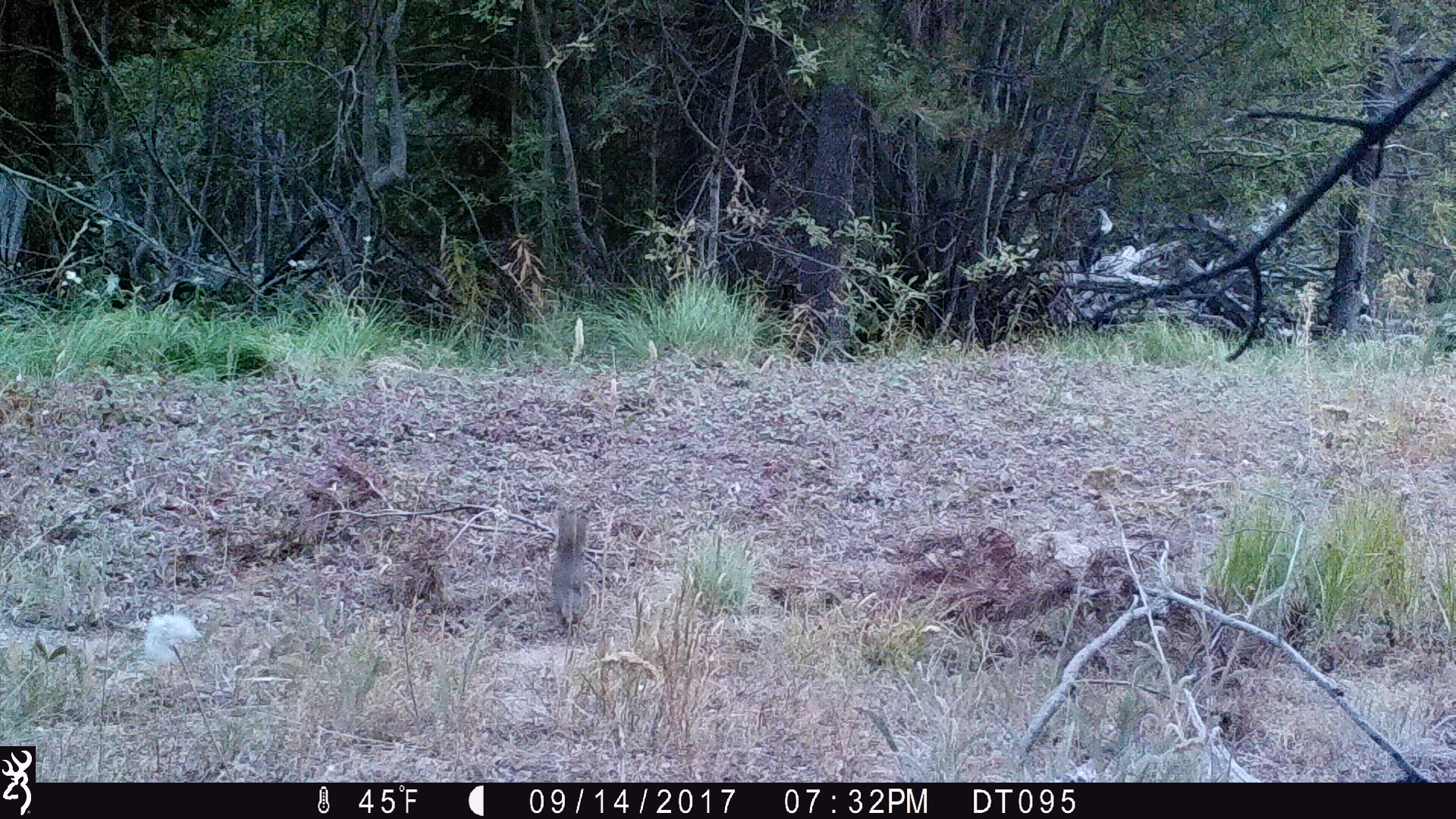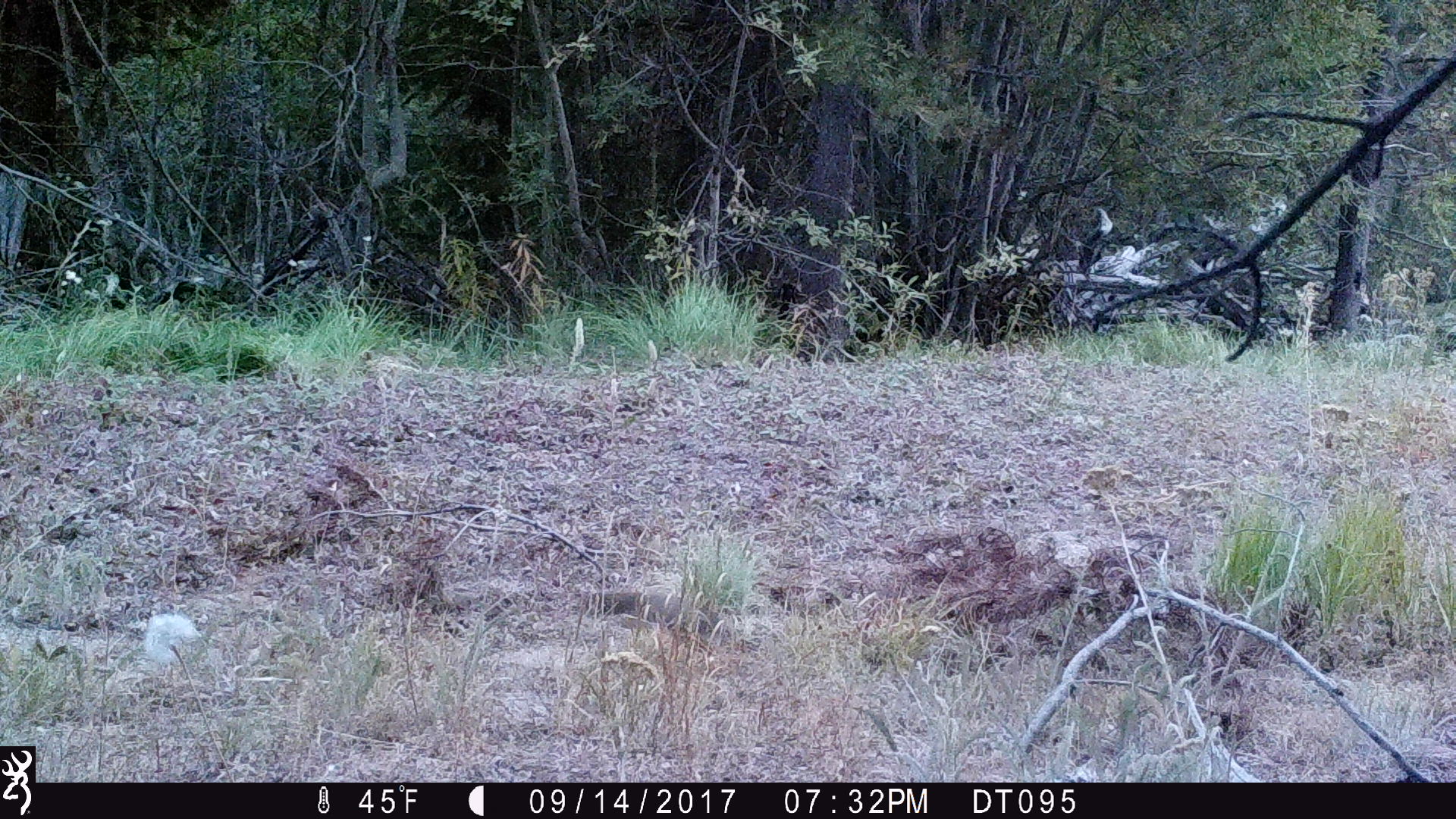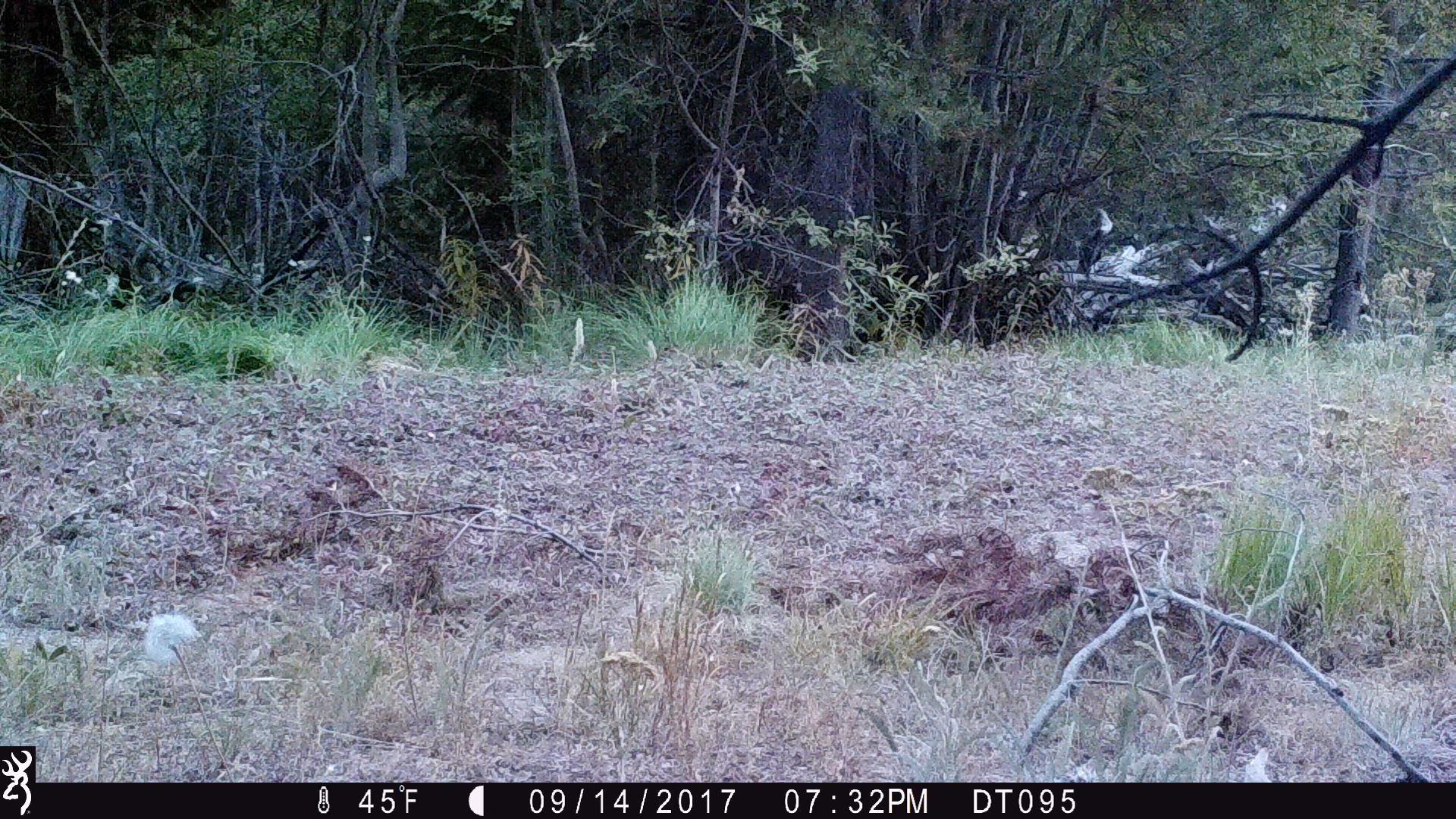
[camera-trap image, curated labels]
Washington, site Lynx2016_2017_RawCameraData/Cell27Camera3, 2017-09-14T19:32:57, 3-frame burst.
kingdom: Animalia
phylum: Chordata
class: Mammalia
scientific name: Mammalia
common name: small mammal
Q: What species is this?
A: Small mammal (Mammalia).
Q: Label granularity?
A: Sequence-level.